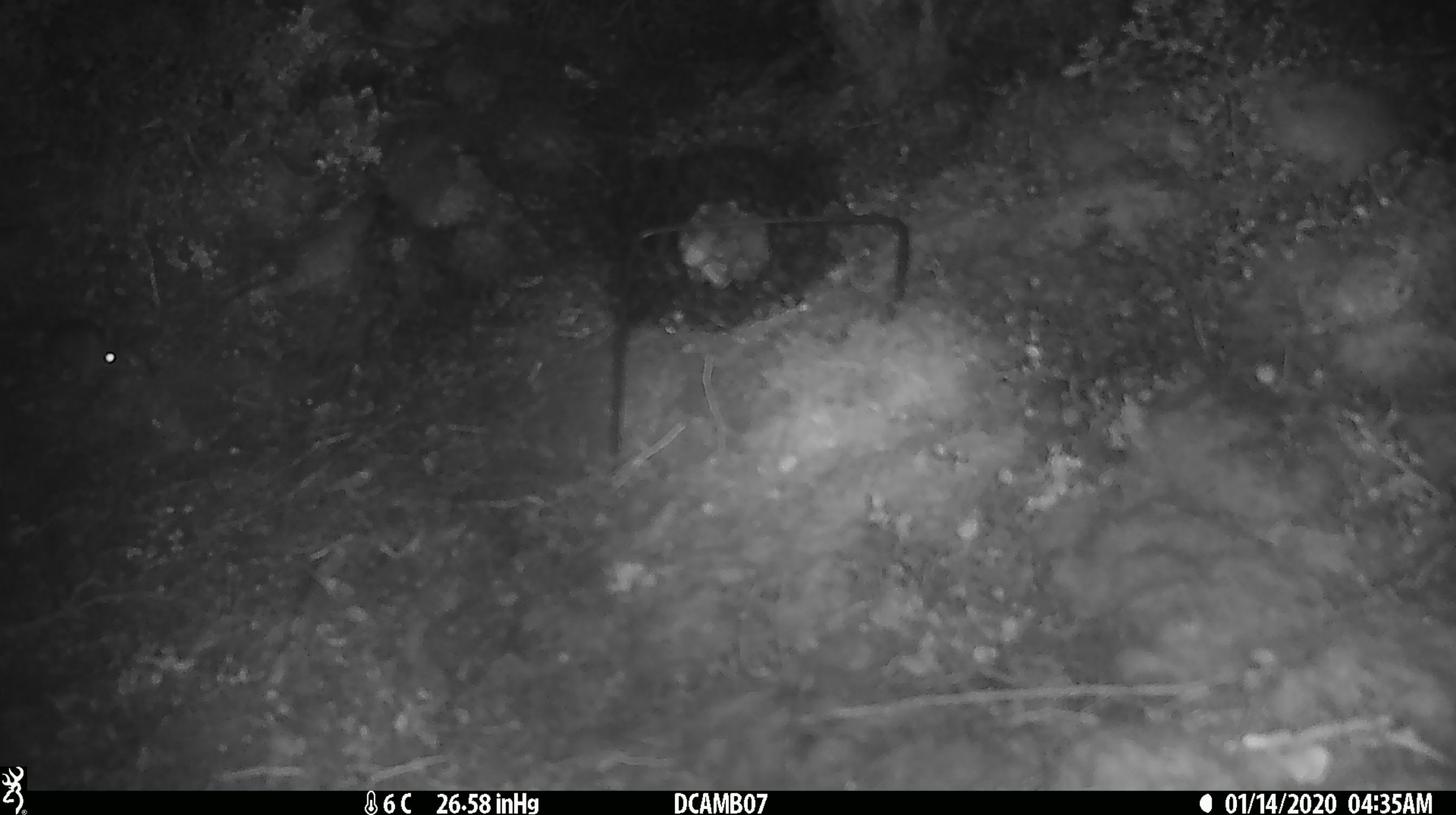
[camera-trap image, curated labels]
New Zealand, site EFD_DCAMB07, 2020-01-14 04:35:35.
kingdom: Animalia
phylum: Chordata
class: Mammalia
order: Rodentia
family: Muridae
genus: Mus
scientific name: Mus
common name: mouse